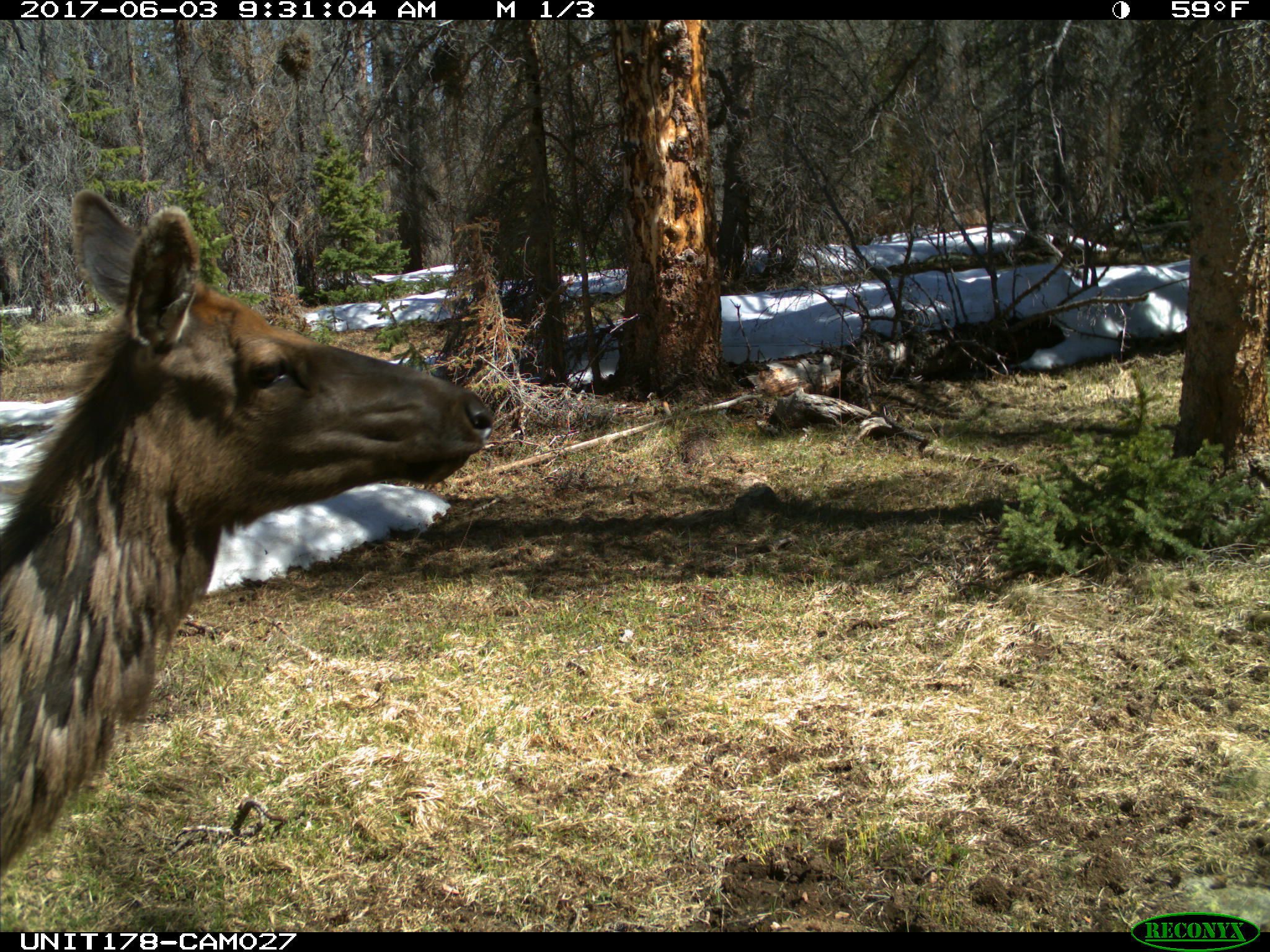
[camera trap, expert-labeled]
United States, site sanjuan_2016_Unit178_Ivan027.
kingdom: Animalia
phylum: Chordata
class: Mammalia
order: Artiodactyla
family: Cervidae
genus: Cervus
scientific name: Cervus elaphus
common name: red deer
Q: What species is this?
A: Cervus elaphus (red deer).